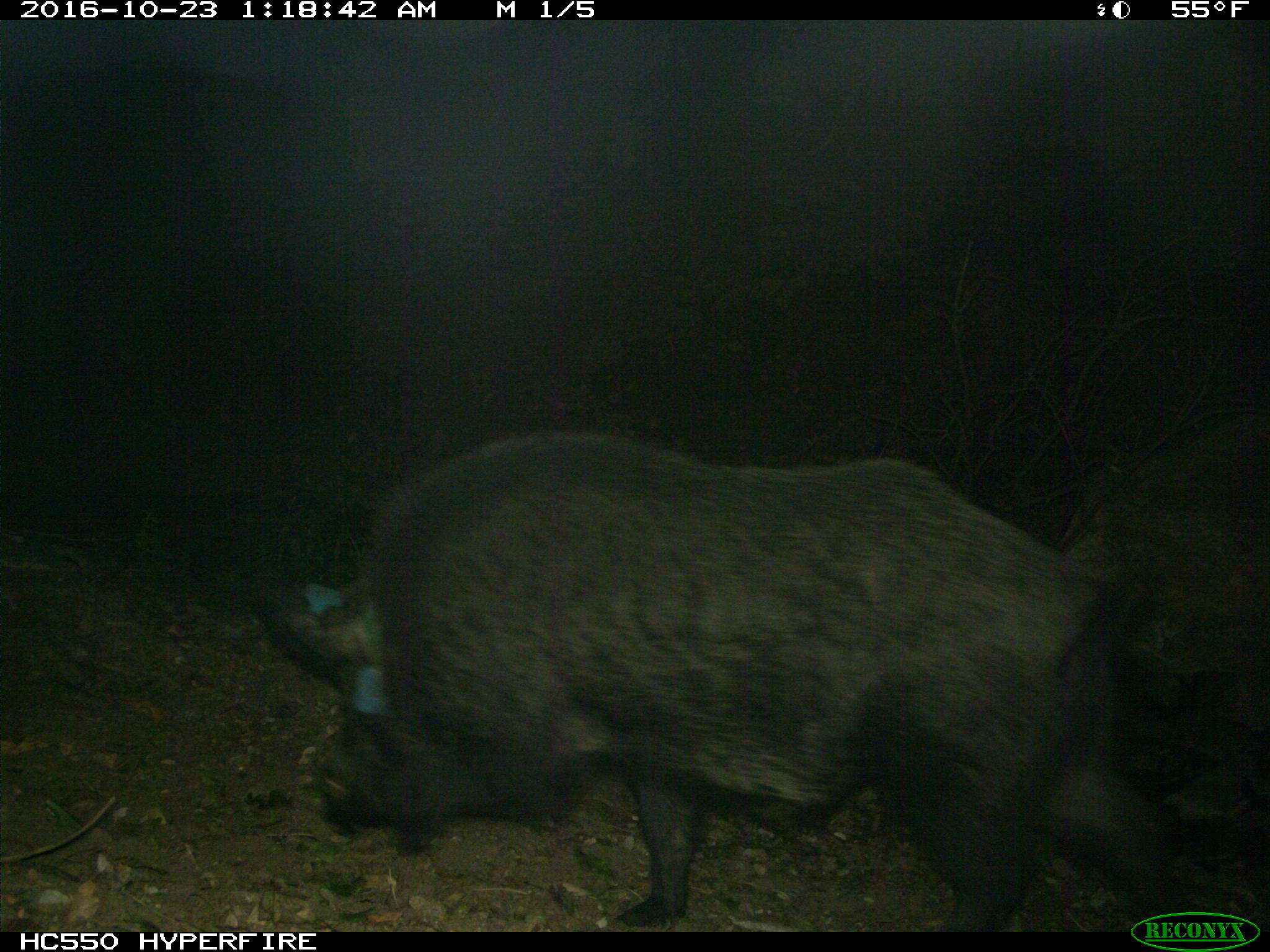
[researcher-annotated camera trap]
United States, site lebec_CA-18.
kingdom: Animalia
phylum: Chordata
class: Mammalia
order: Artiodactyla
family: Suidae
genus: Sus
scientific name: Sus scrofa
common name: wild boar